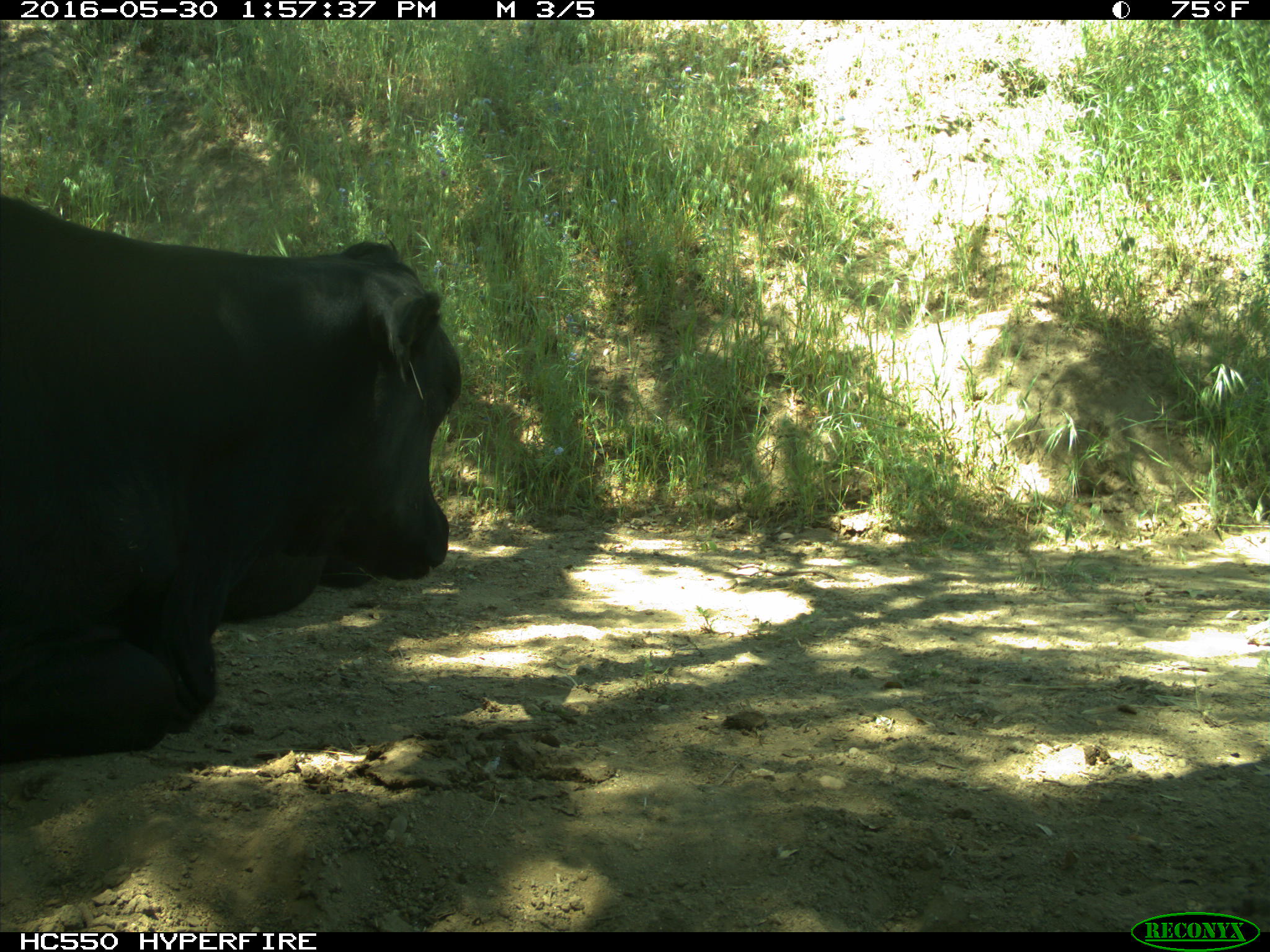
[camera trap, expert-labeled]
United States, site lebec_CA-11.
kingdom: Animalia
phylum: Chordata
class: Mammalia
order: Artiodactyla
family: Bovidae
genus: Bos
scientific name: Bos taurus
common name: domestic cow